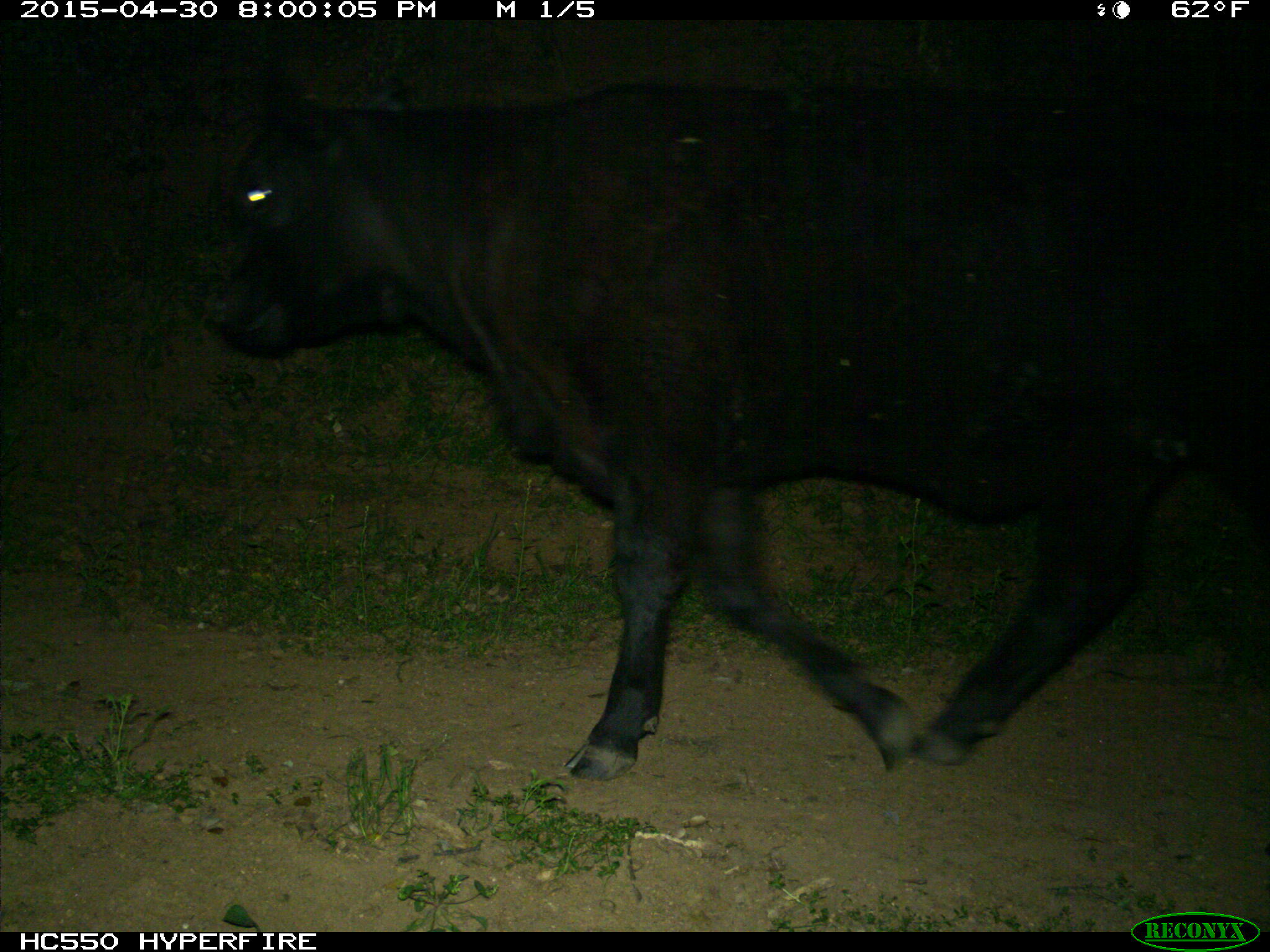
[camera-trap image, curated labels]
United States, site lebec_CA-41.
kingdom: Animalia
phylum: Chordata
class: Mammalia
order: Artiodactyla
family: Bovidae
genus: Bos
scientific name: Bos taurus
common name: domestic cow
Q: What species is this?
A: Bos taurus (domestic cow).